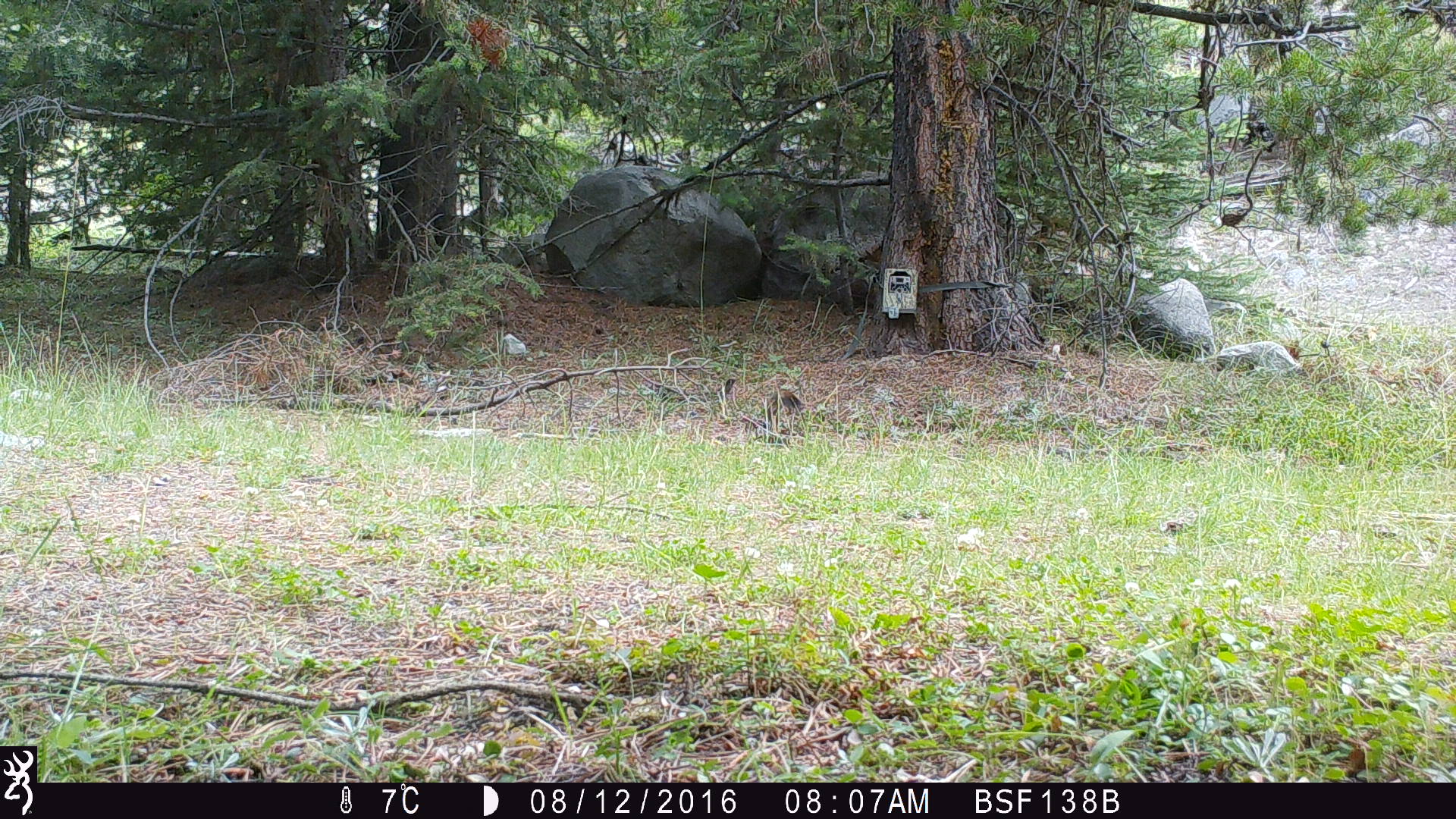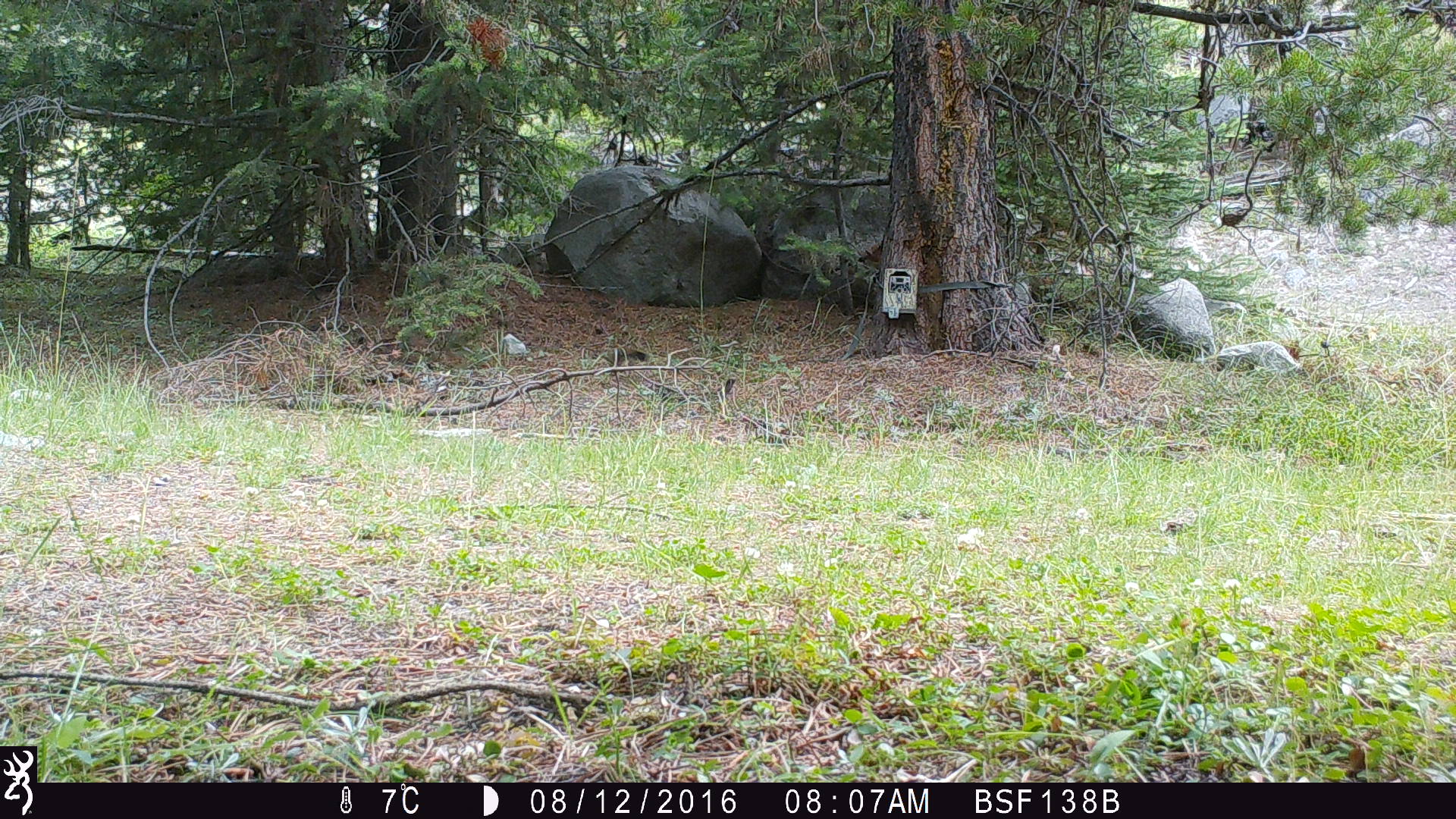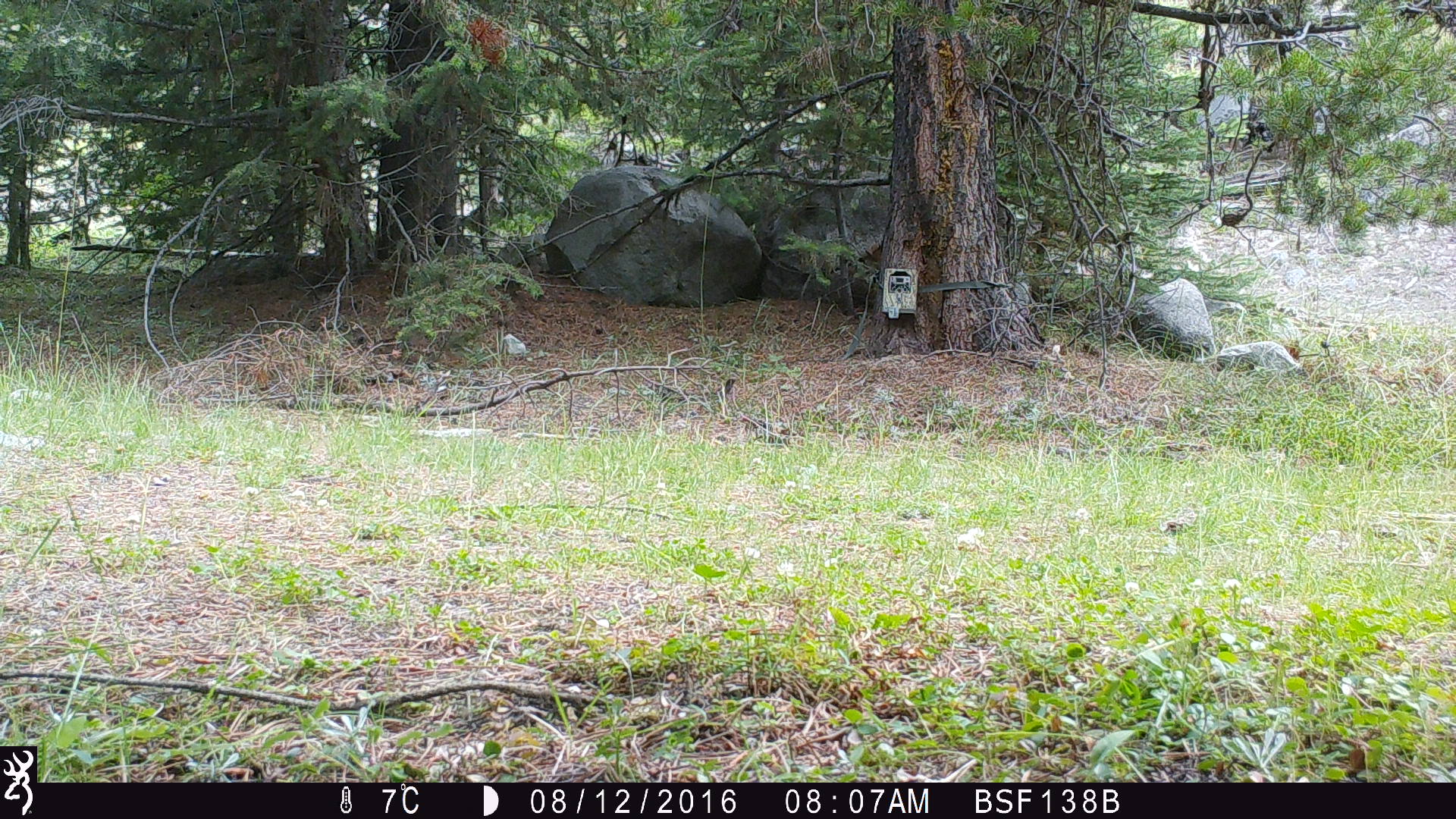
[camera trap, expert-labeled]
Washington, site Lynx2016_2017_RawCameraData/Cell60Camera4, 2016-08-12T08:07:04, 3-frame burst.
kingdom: Animalia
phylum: Chordata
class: Mammalia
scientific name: Mammalia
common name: small mammal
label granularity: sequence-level